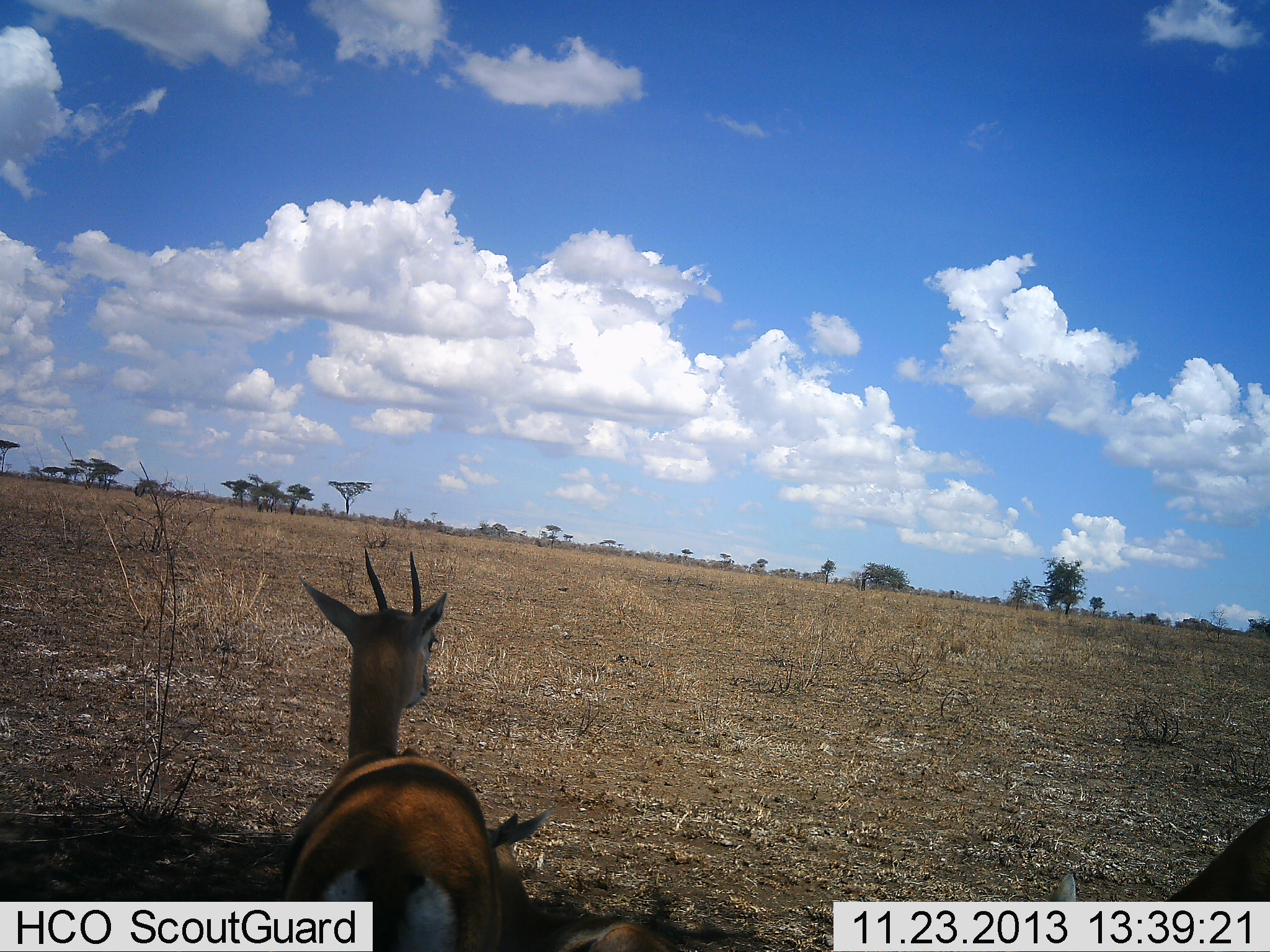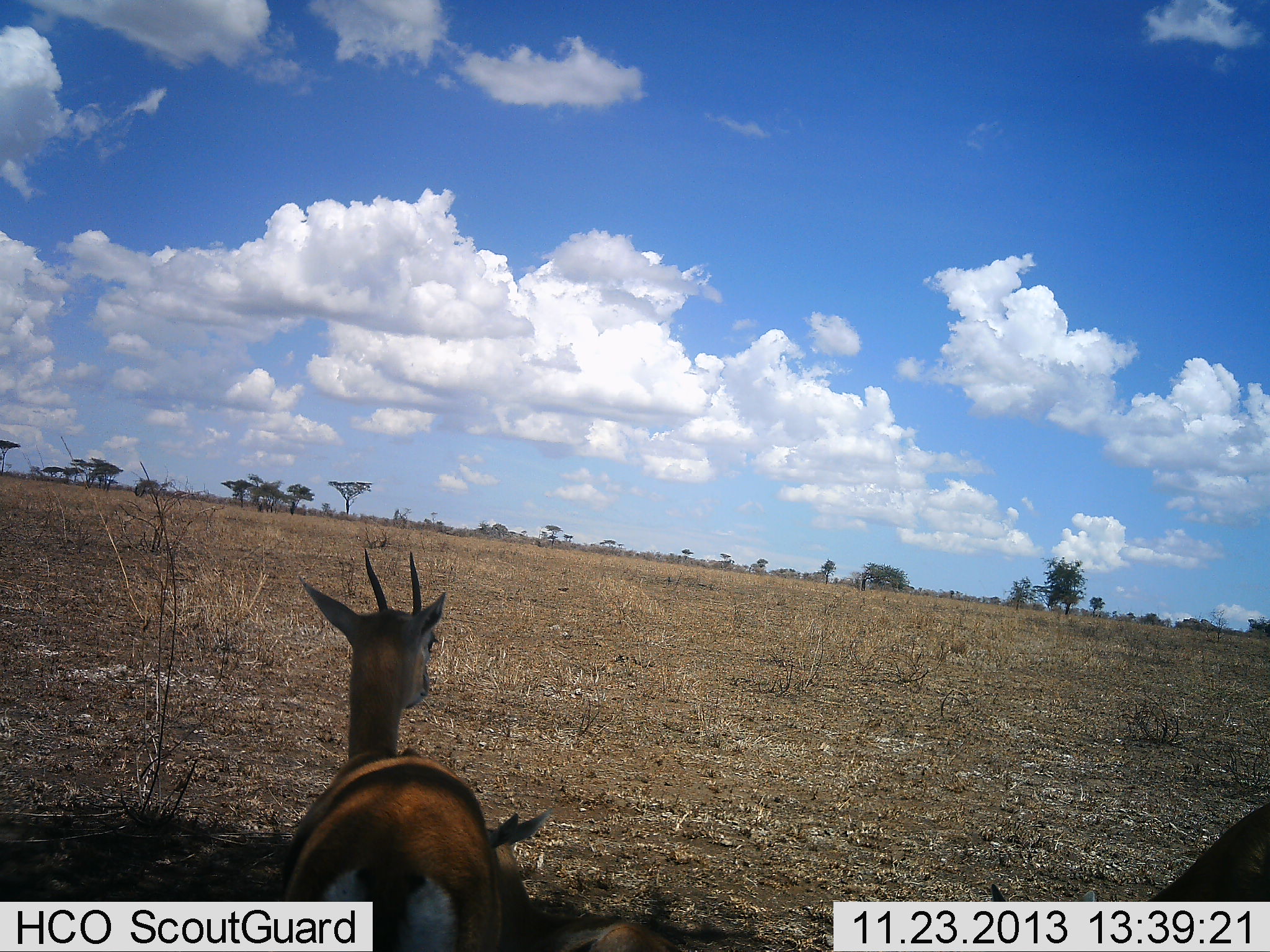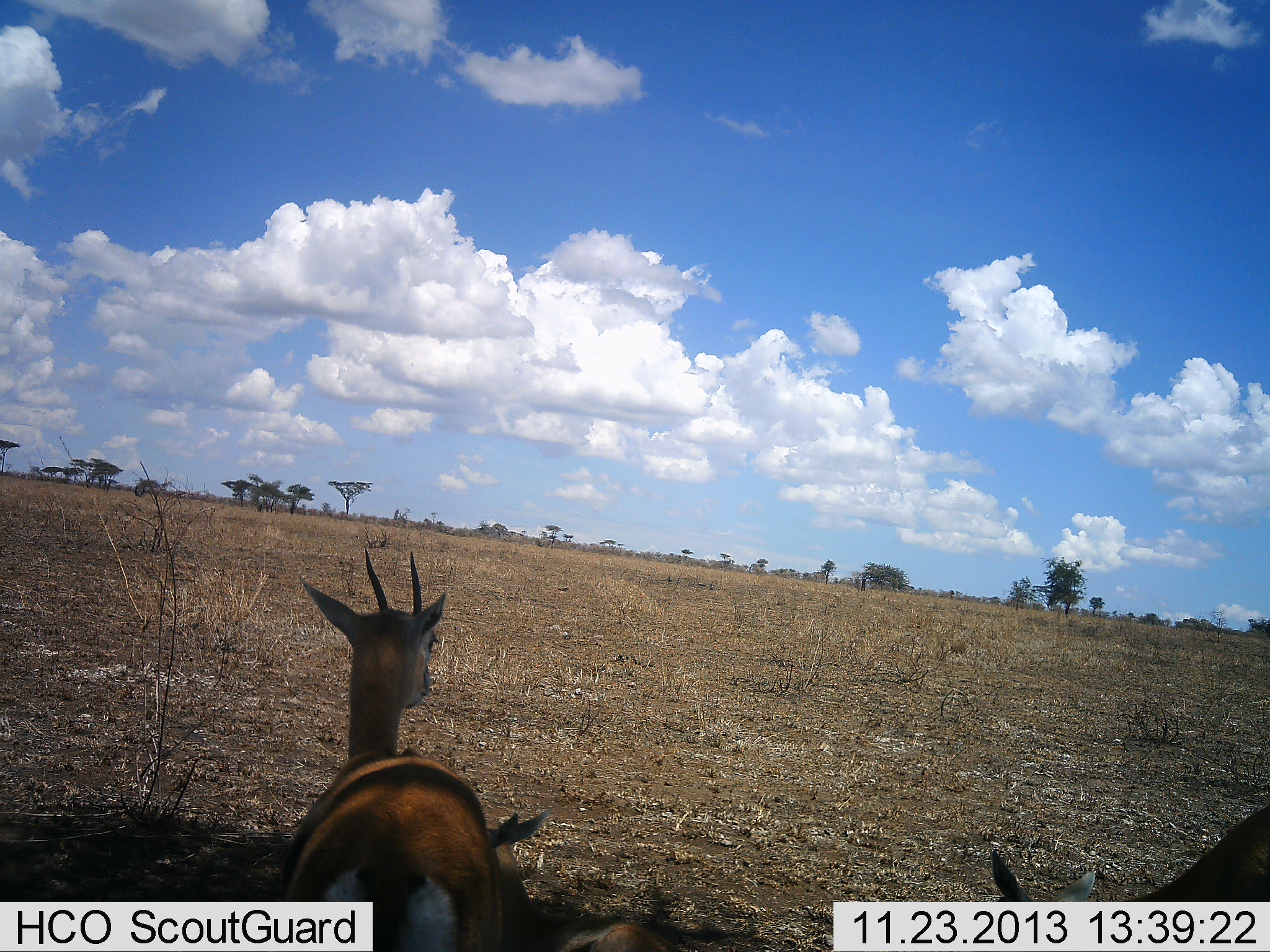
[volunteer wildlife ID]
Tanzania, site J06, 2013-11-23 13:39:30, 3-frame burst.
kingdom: Animalia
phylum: Chordata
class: Mammalia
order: Artiodactyla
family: Bovidae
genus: Eudorcas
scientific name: Eudorcas thomsonii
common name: thomson's gazelle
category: gazellethomsons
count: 2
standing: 80%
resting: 20%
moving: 10%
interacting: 0%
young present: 10%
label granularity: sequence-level